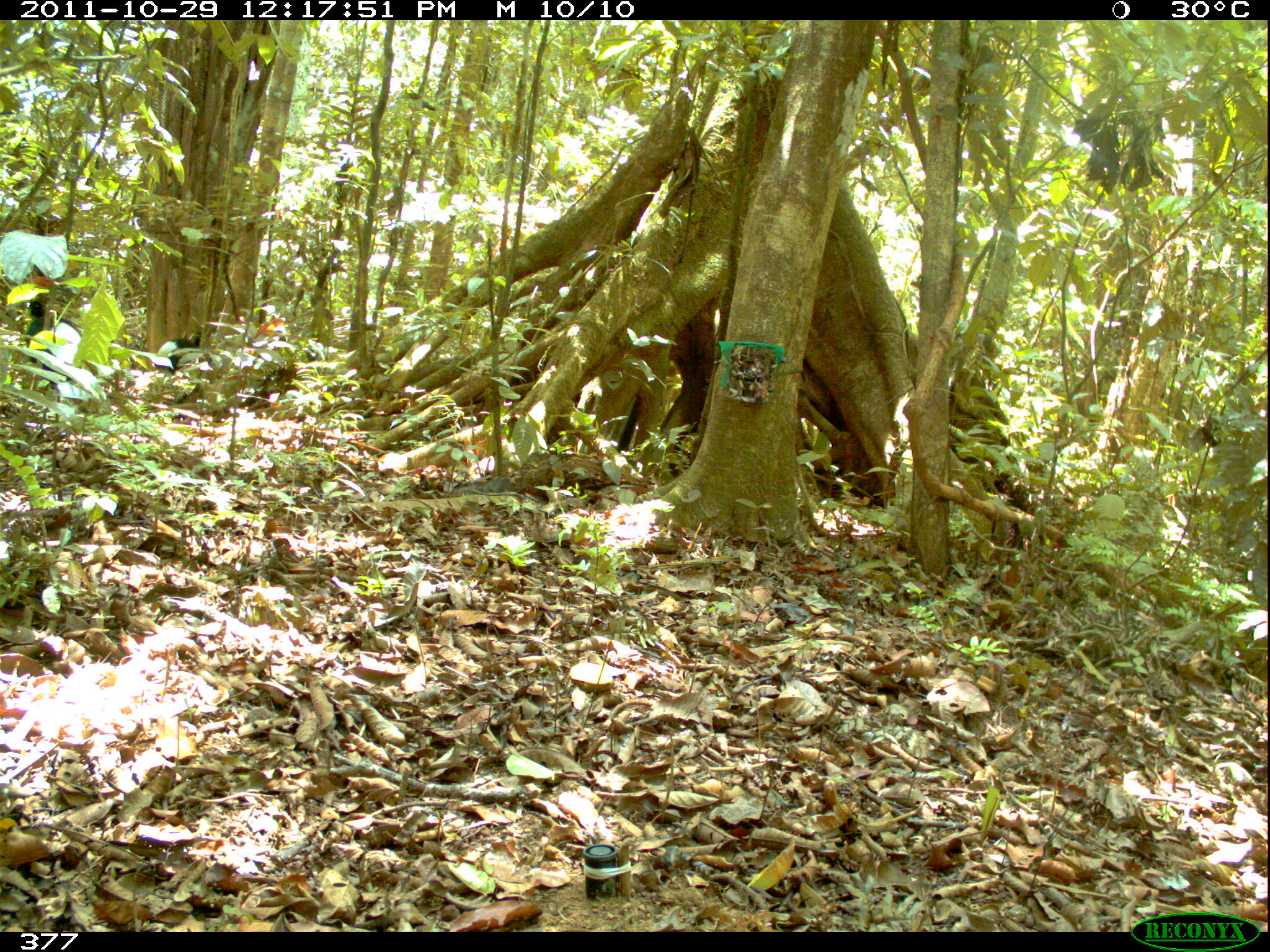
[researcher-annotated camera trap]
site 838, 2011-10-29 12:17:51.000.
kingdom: Animalia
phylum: Chordata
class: Aves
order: Gruiformes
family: Psophiidae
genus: Psophia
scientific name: Psophia leucoptera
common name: pale-winged trumpeter